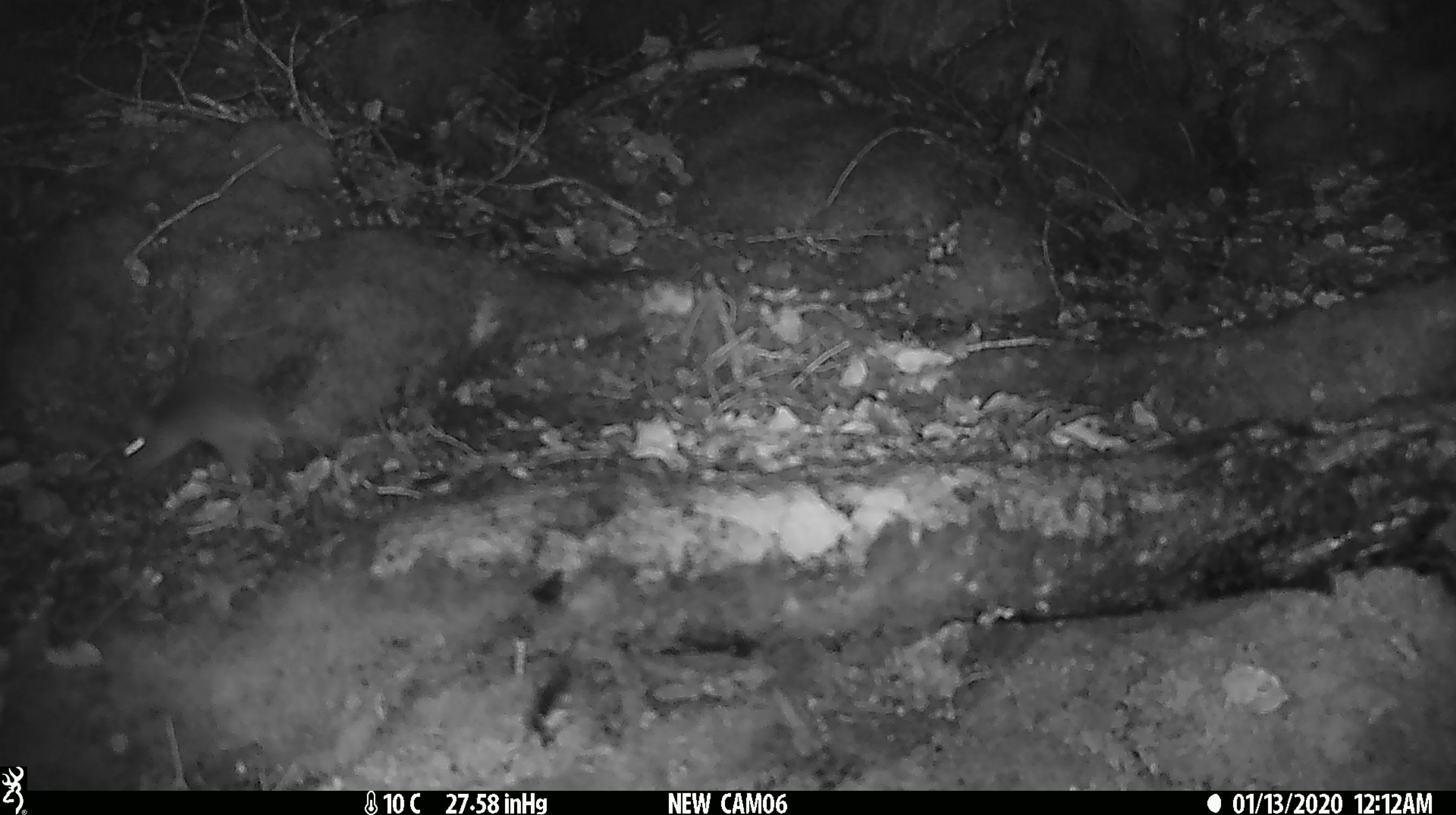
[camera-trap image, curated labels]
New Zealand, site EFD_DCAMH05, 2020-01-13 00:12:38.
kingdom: Animalia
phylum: Chordata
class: Mammalia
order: Rodentia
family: Muridae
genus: Mus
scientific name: Mus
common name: mouse